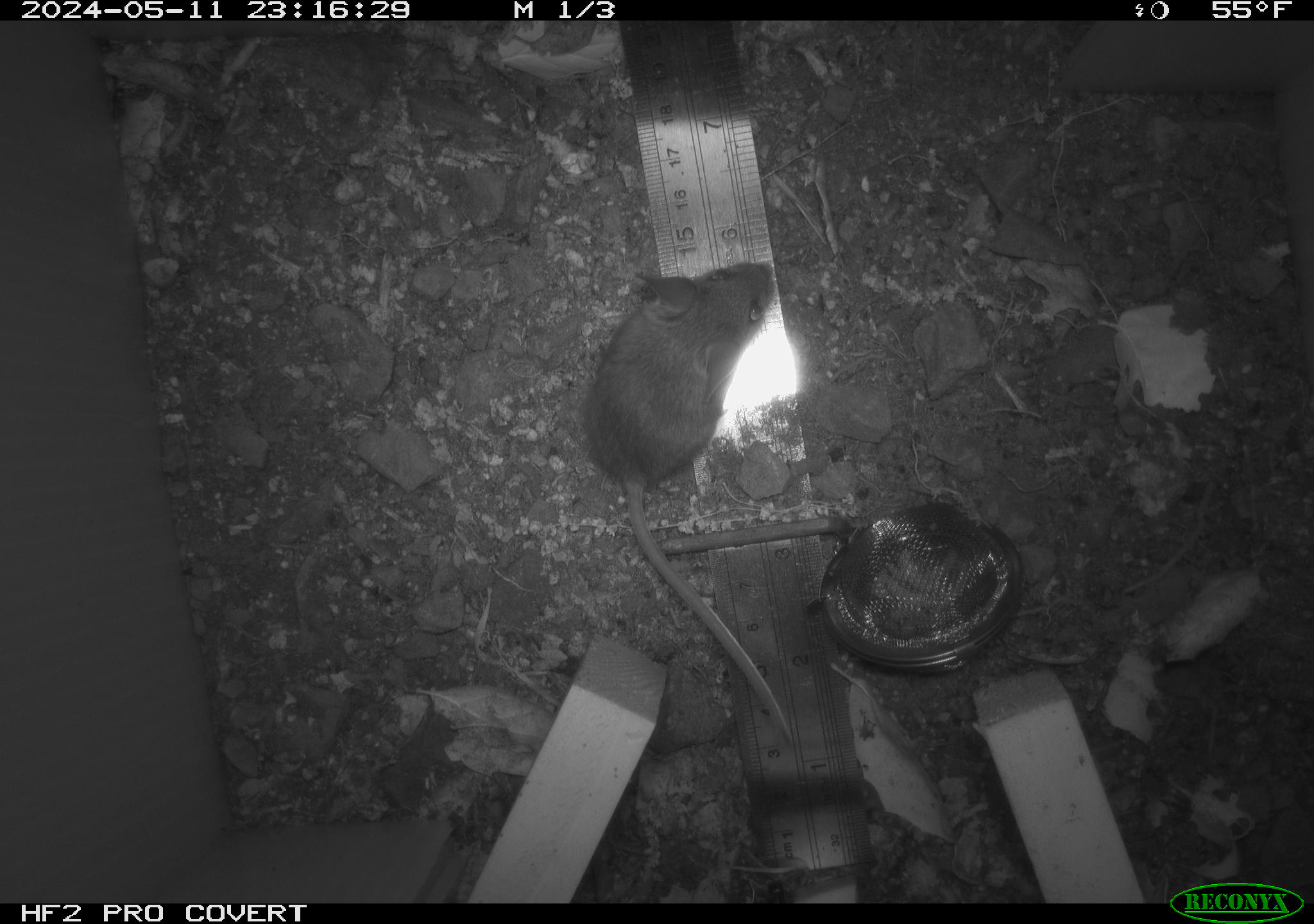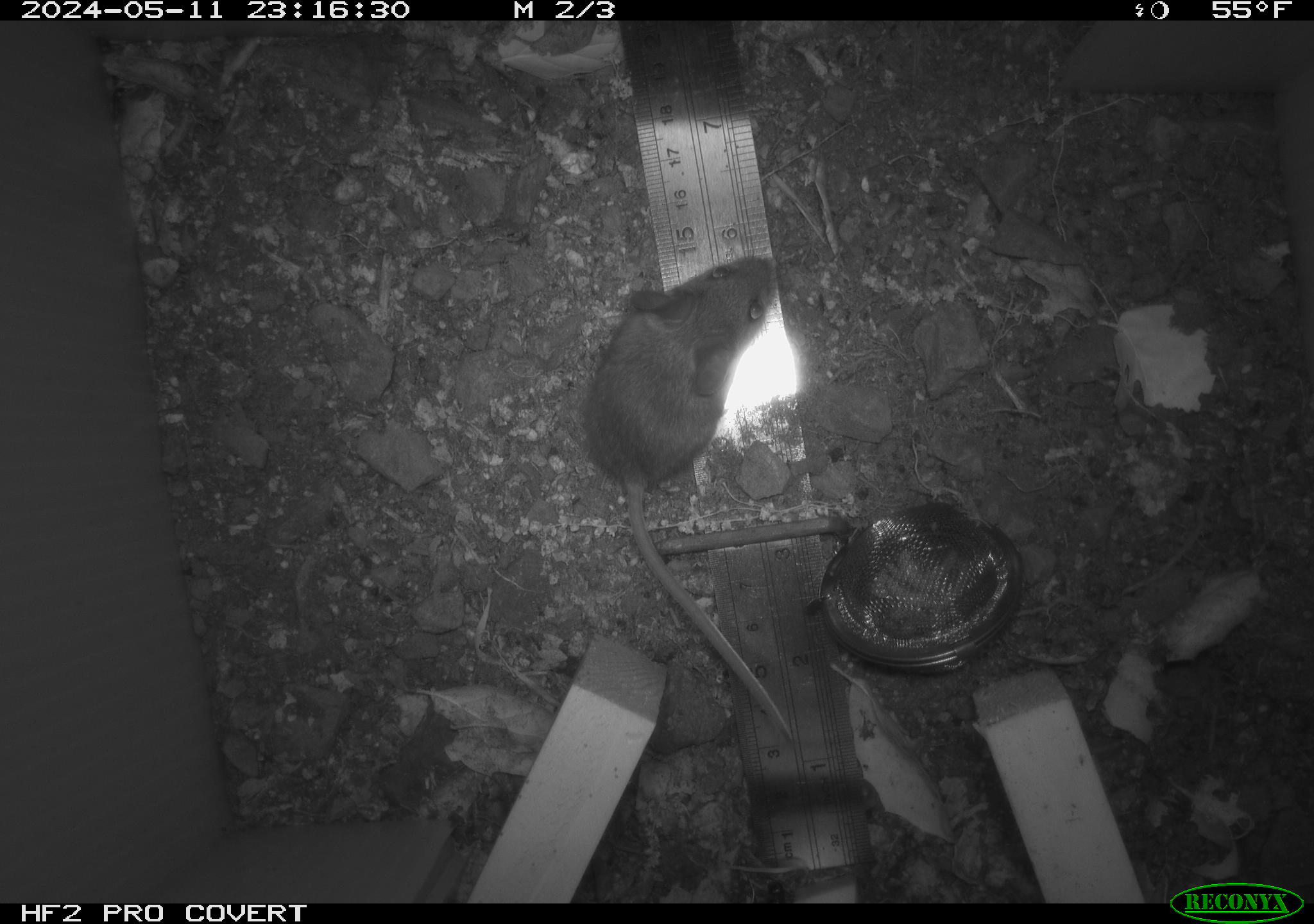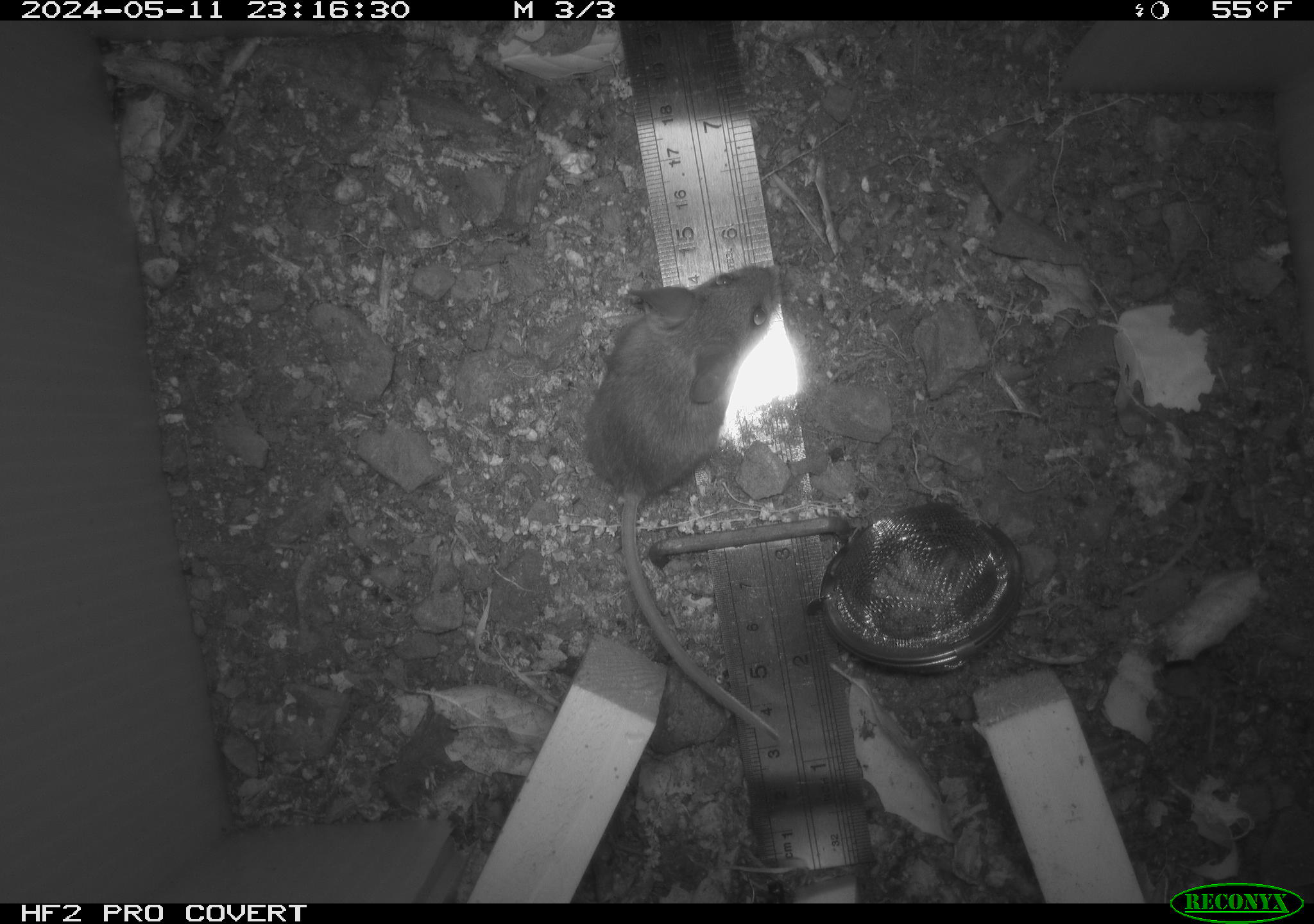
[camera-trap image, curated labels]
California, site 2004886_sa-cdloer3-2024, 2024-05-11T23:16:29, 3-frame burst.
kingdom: Animalia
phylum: Chordata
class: Mammalia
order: Rodentia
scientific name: Rodentia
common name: mouse species